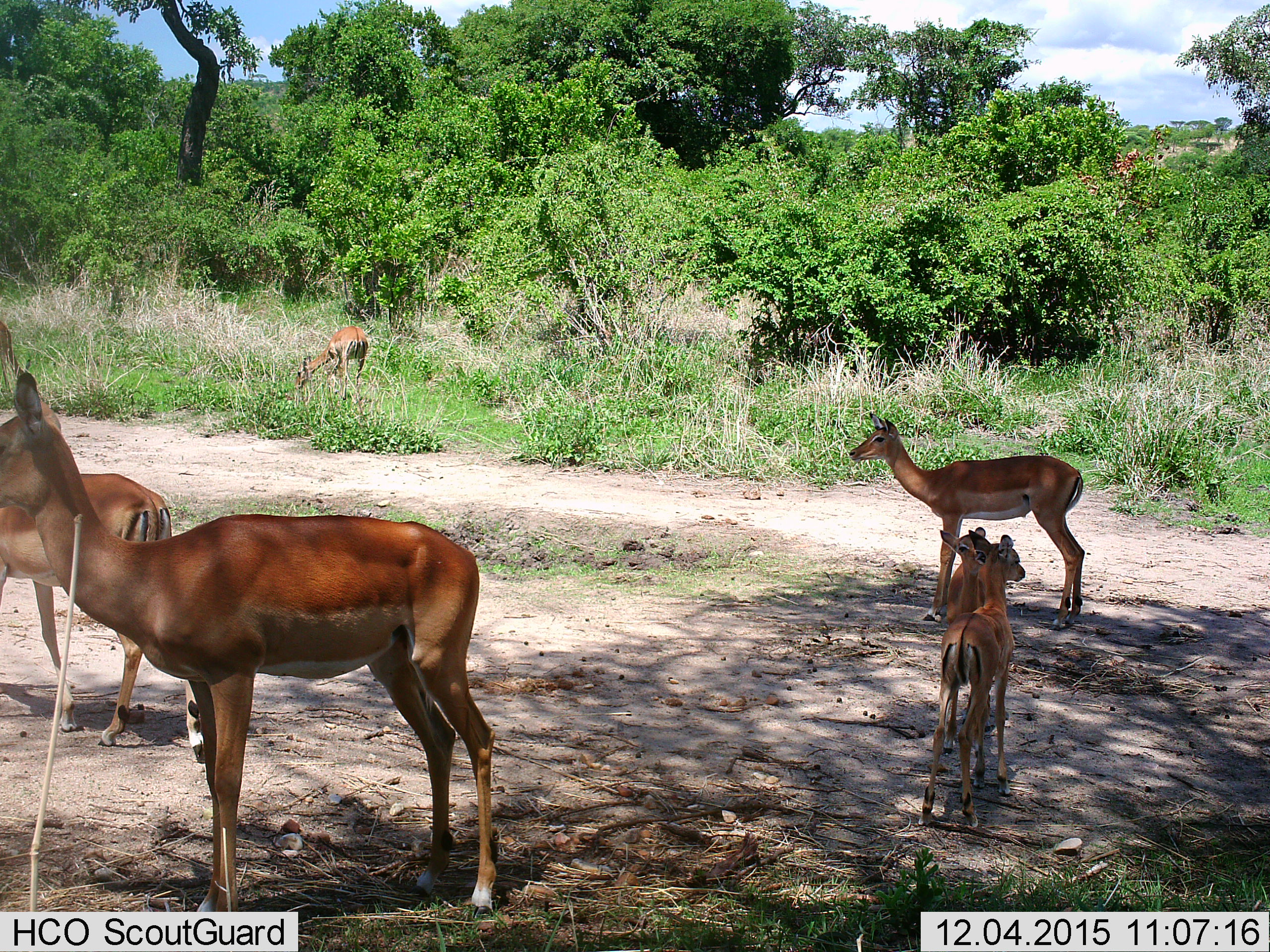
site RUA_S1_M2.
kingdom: Animalia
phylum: Chordata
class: Mammalia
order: Artiodactyla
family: Bovidae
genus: Aepyceros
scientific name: Aepyceros melampus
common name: impala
Impala (Aepyceros melampus), count 6. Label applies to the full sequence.